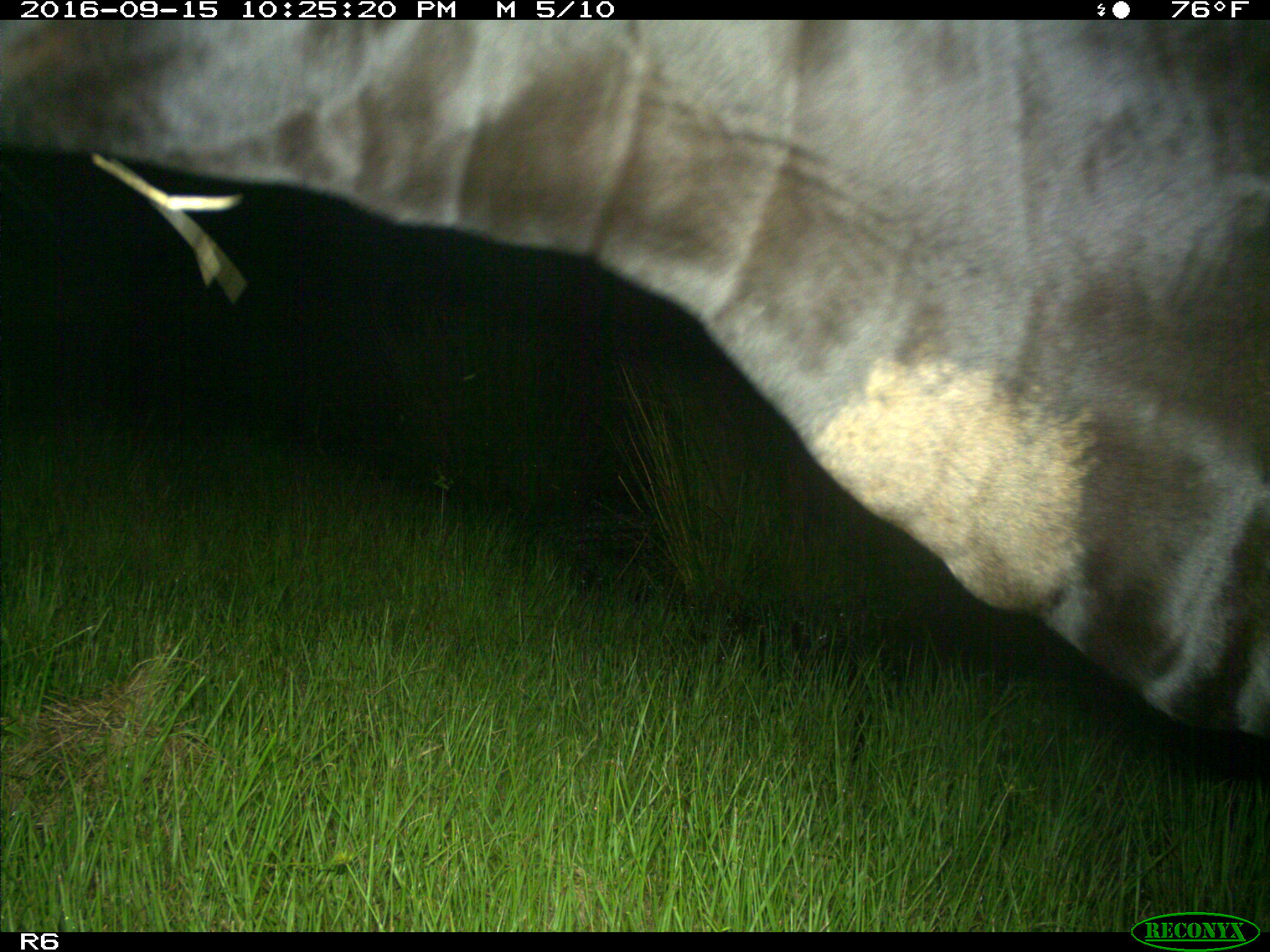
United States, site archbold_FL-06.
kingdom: Animalia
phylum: Chordata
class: Mammalia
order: Artiodactyla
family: Bovidae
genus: Bos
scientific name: Bos taurus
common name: domestic cow